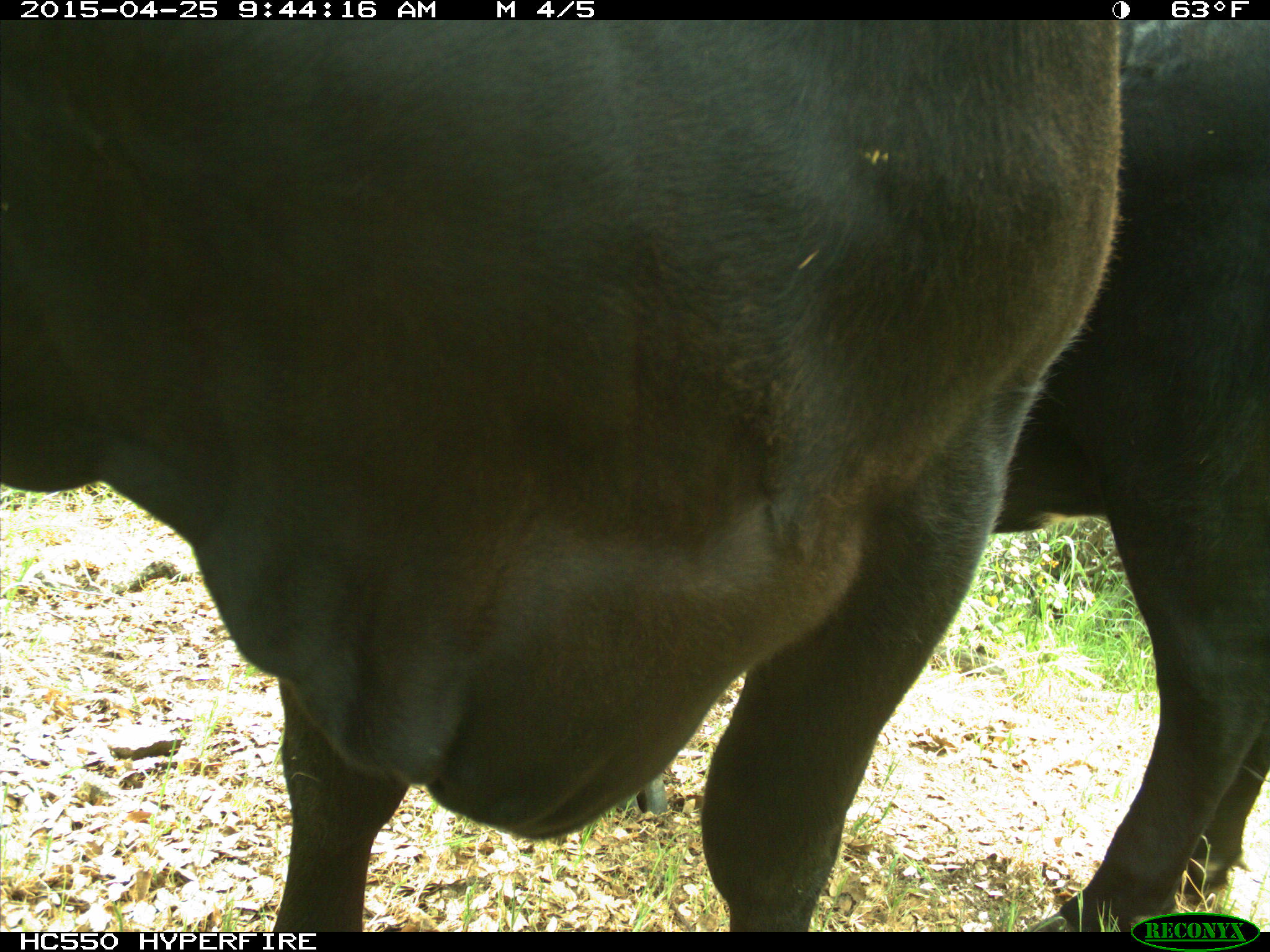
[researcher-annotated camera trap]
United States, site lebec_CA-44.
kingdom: Animalia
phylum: Chordata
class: Mammalia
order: Artiodactyla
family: Suidae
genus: Sus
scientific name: Sus scrofa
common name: wild boar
Sus scrofa (wild boar).